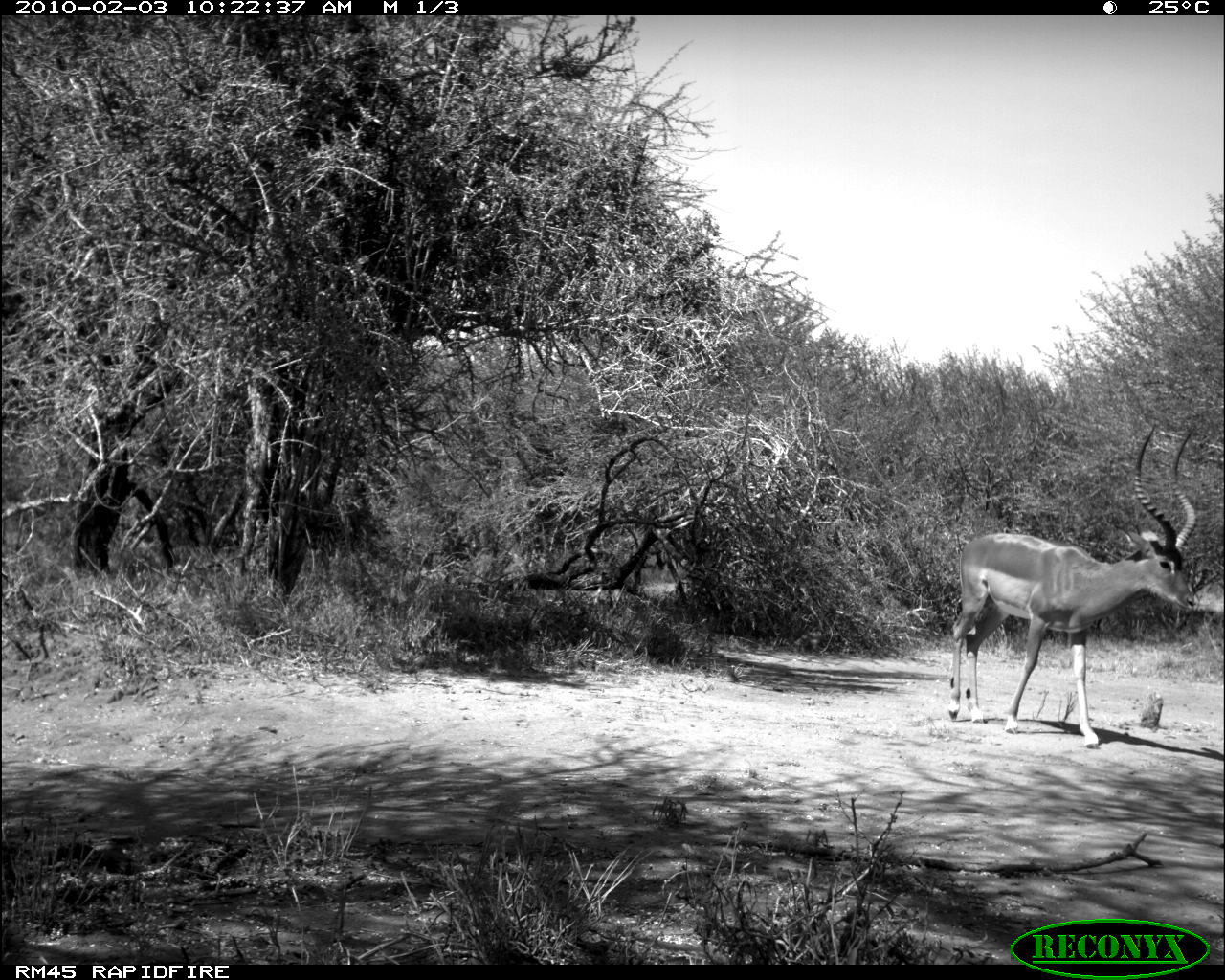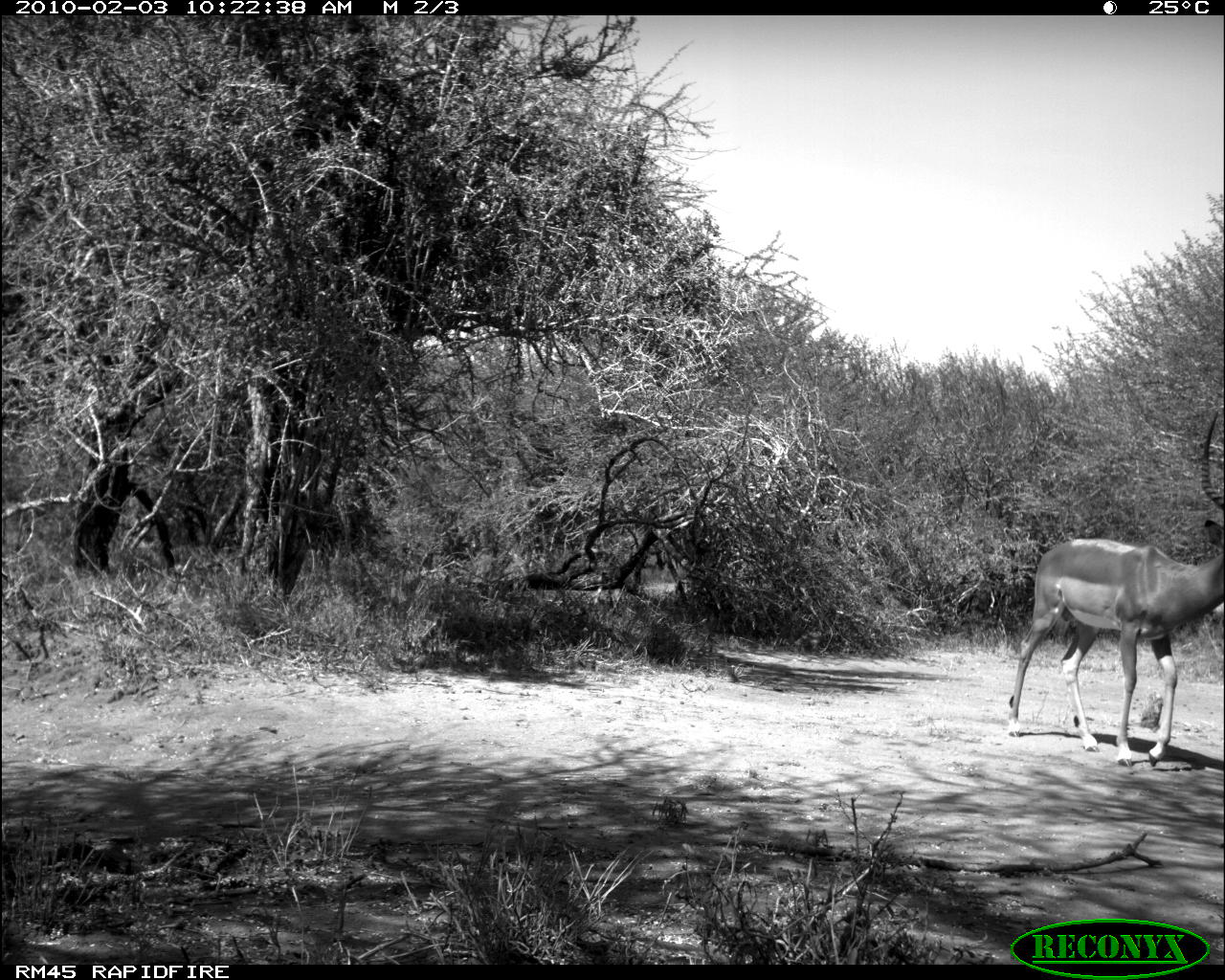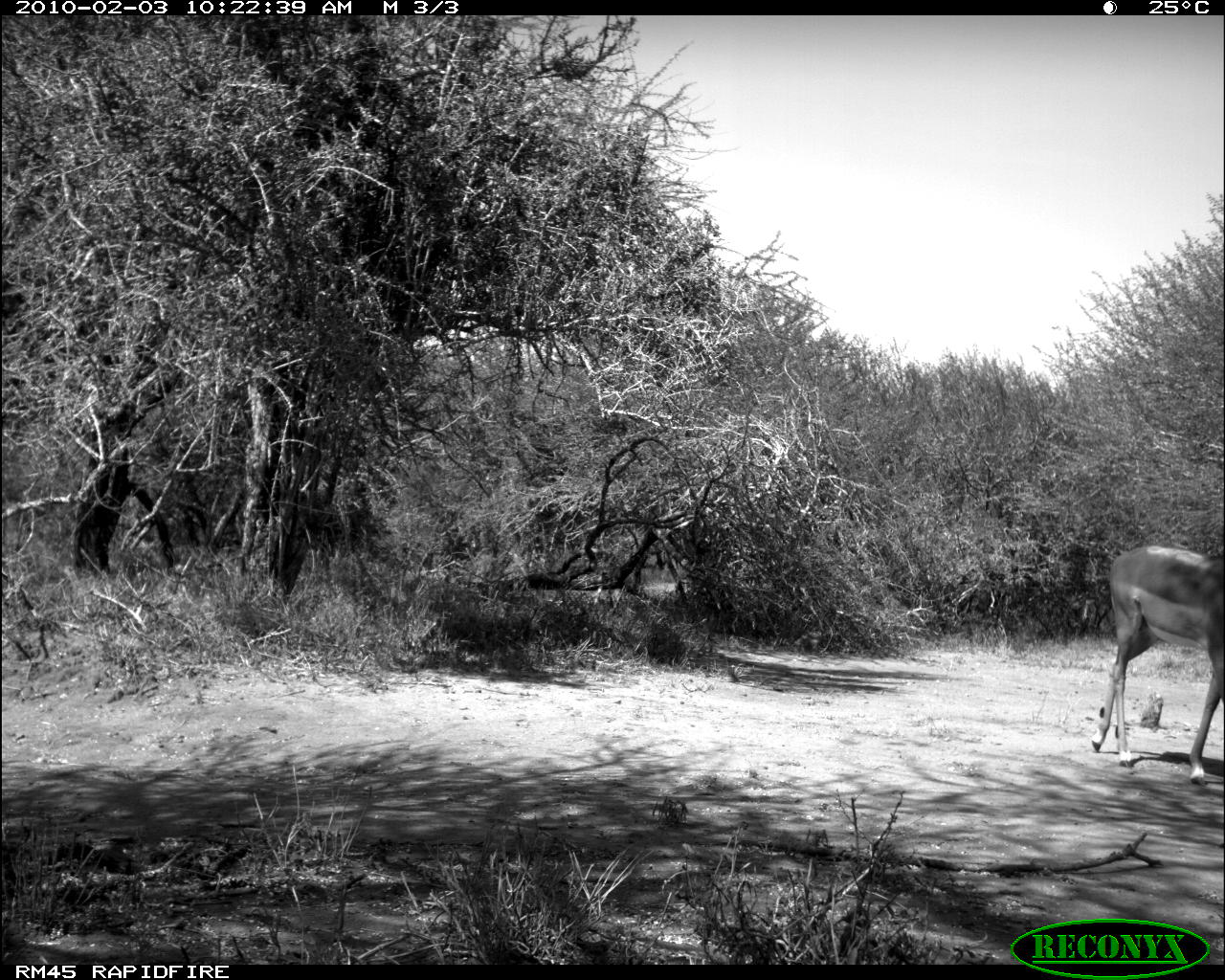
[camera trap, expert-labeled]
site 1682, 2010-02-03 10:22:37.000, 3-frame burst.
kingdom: Animalia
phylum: Chordata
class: Mammalia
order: Artiodactyla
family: Bovidae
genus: Aepyceros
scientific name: Aepyceros melampus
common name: impala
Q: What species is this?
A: Aepyceros melampus (impala).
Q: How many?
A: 1.